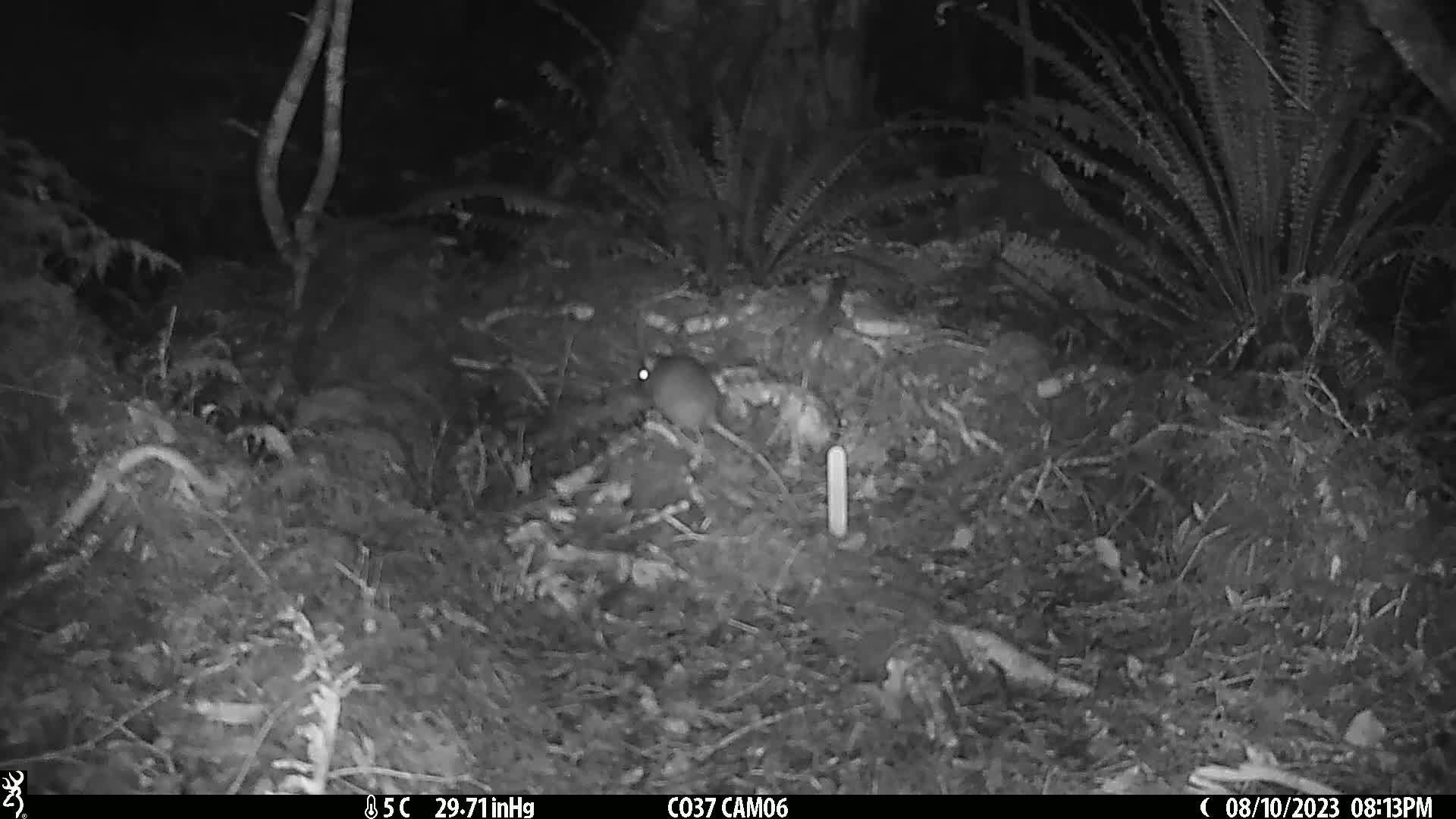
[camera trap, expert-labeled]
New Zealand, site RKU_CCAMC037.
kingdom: Animalia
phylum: Chordata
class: Mammalia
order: Rodentia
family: Muridae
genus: Rattus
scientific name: Rattus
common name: rat